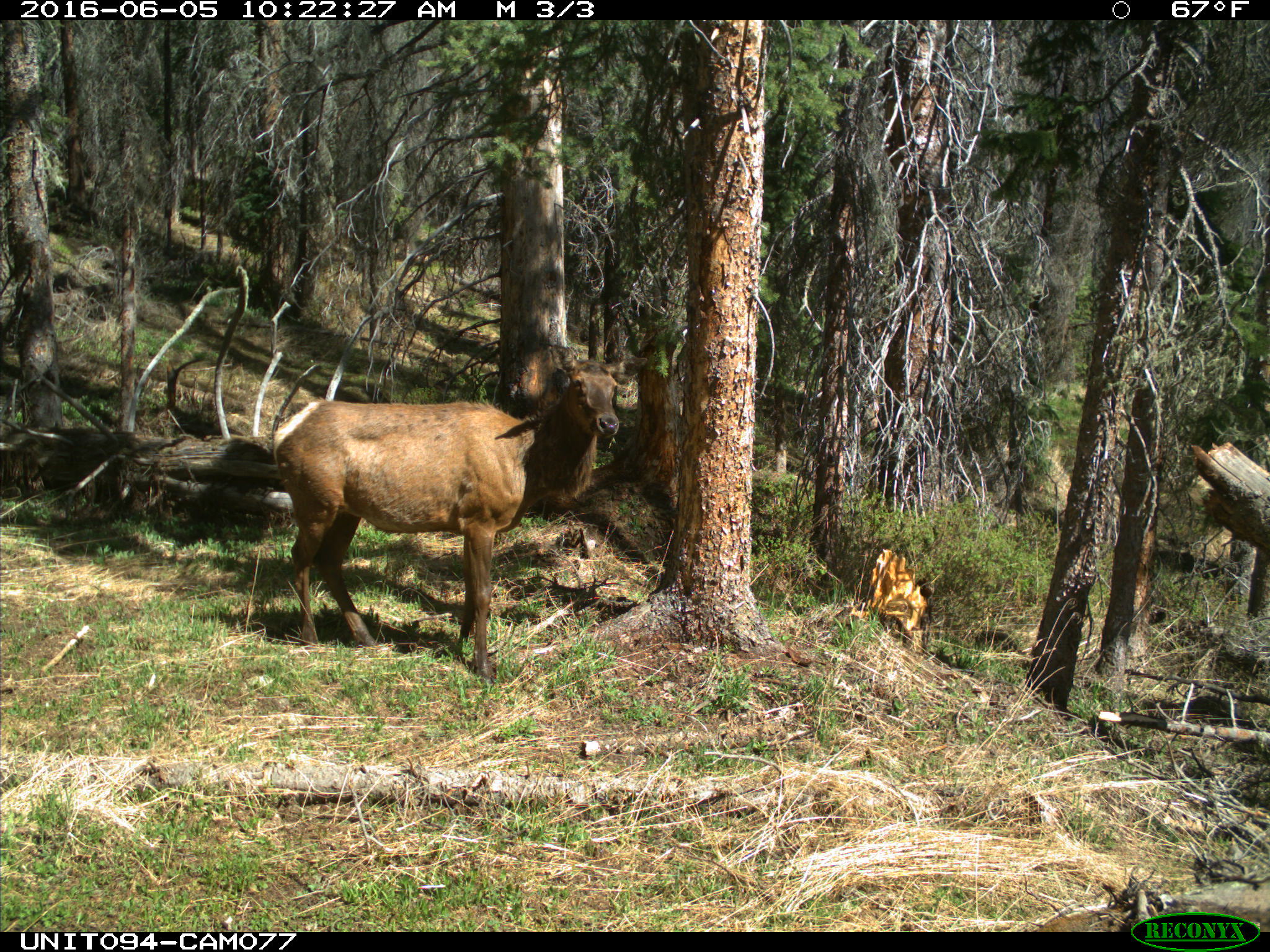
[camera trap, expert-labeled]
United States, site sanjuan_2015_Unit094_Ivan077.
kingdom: Animalia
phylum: Chordata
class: Mammalia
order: Artiodactyla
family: Cervidae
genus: Cervus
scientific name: Cervus elaphus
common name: red deer